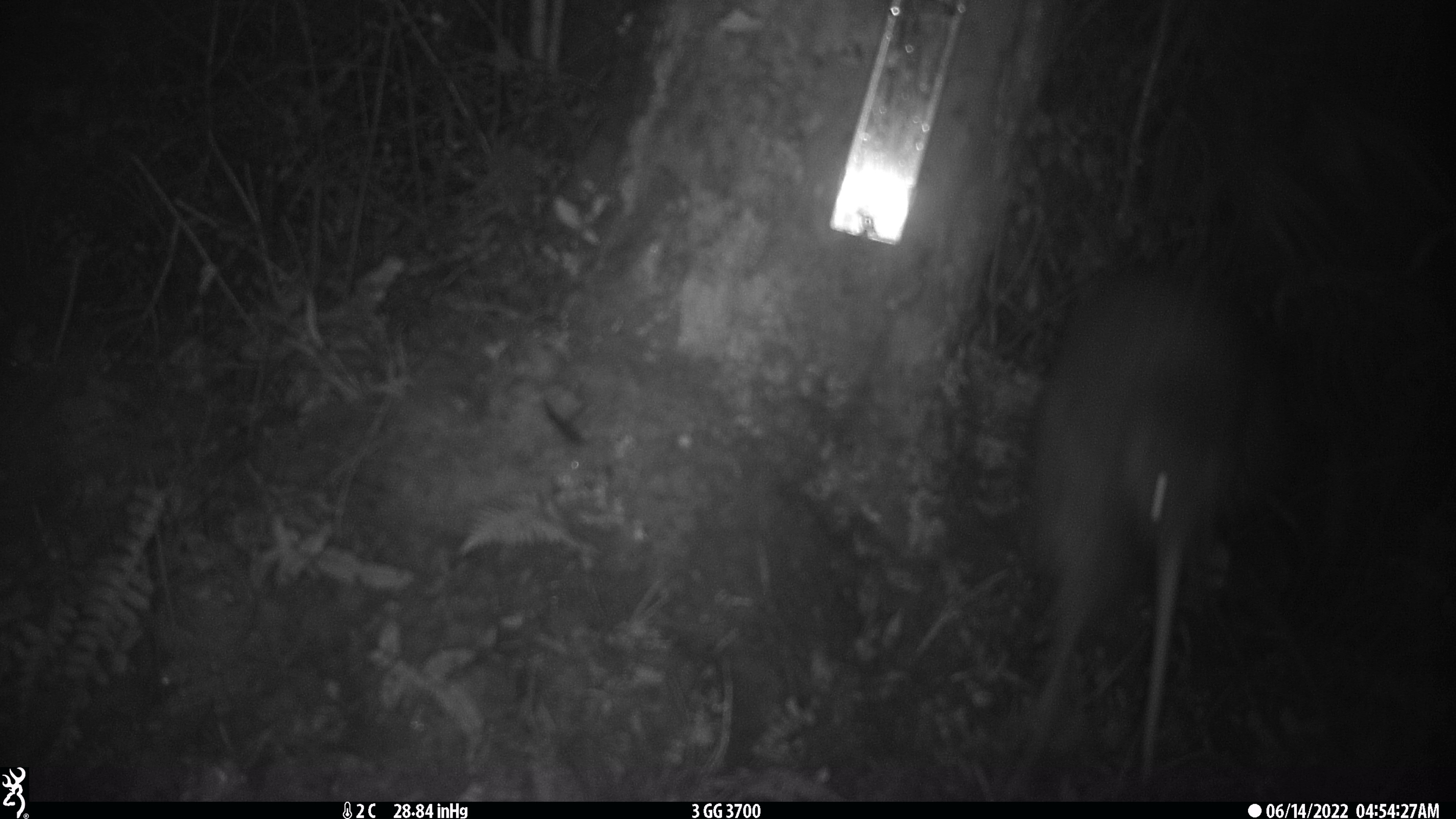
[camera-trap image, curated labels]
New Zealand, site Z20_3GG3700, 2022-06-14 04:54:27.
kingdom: Animalia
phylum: Chordata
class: Aves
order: Apterygiformes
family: Apterygidae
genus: Apteryx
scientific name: Apteryx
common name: kiwi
Kiwi (Apteryx).